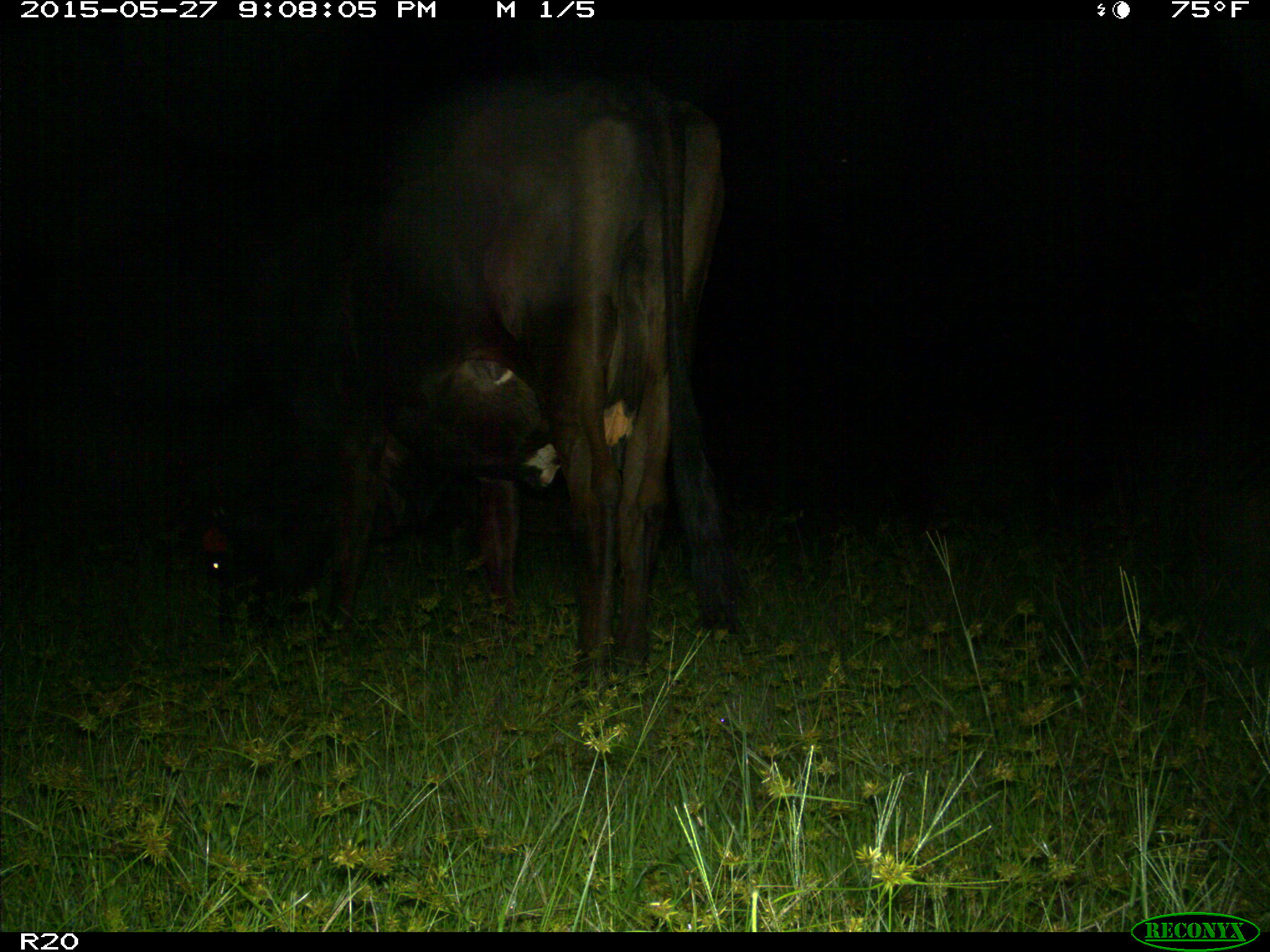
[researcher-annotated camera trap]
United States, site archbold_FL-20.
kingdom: Animalia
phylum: Chordata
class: Mammalia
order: Artiodactyla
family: Bovidae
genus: Bos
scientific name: Bos taurus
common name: domestic cow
Bos taurus (domestic cow).